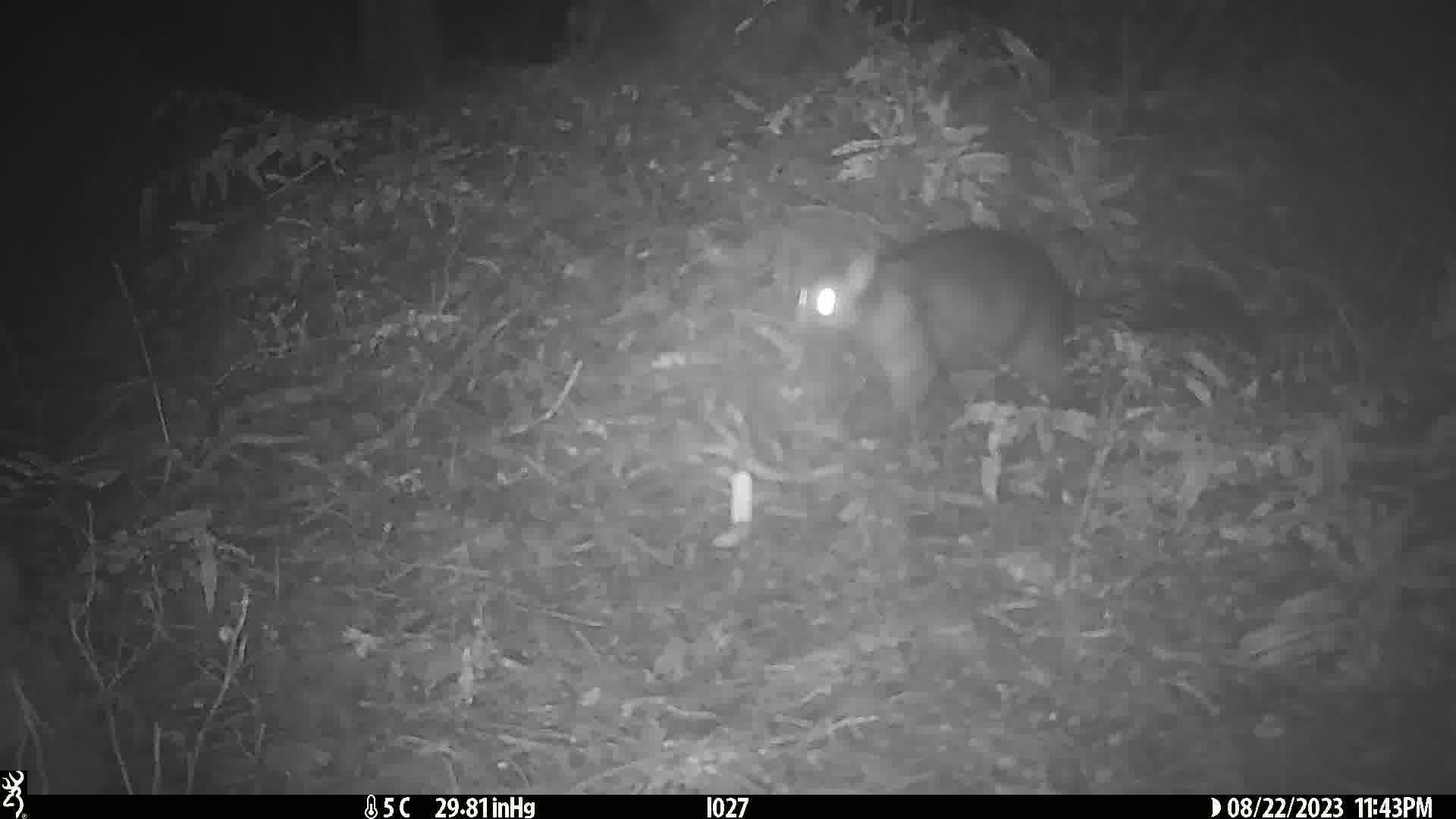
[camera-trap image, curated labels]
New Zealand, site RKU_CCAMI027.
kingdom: Animalia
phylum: Chordata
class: Mammalia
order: Diprotodontia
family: Phalangeridae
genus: Trichosurus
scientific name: Trichosurus vulpecula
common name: common brushtail possum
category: possum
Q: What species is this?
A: Possum (common brushtail possum) (Trichosurus vulpecula).